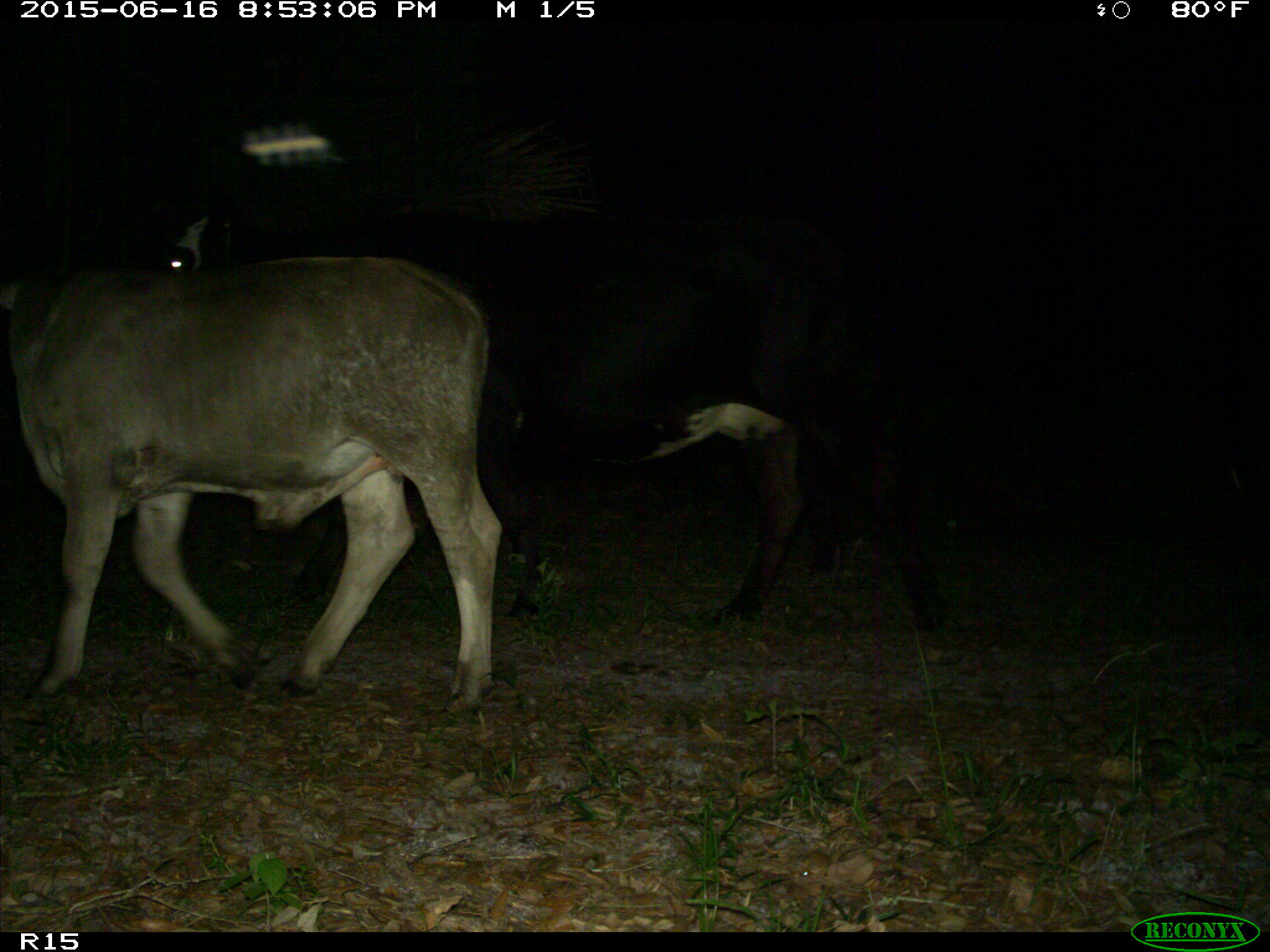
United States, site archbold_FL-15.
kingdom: Animalia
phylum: Chordata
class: Mammalia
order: Artiodactyla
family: Bovidae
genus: Bos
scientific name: Bos taurus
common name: domestic cow